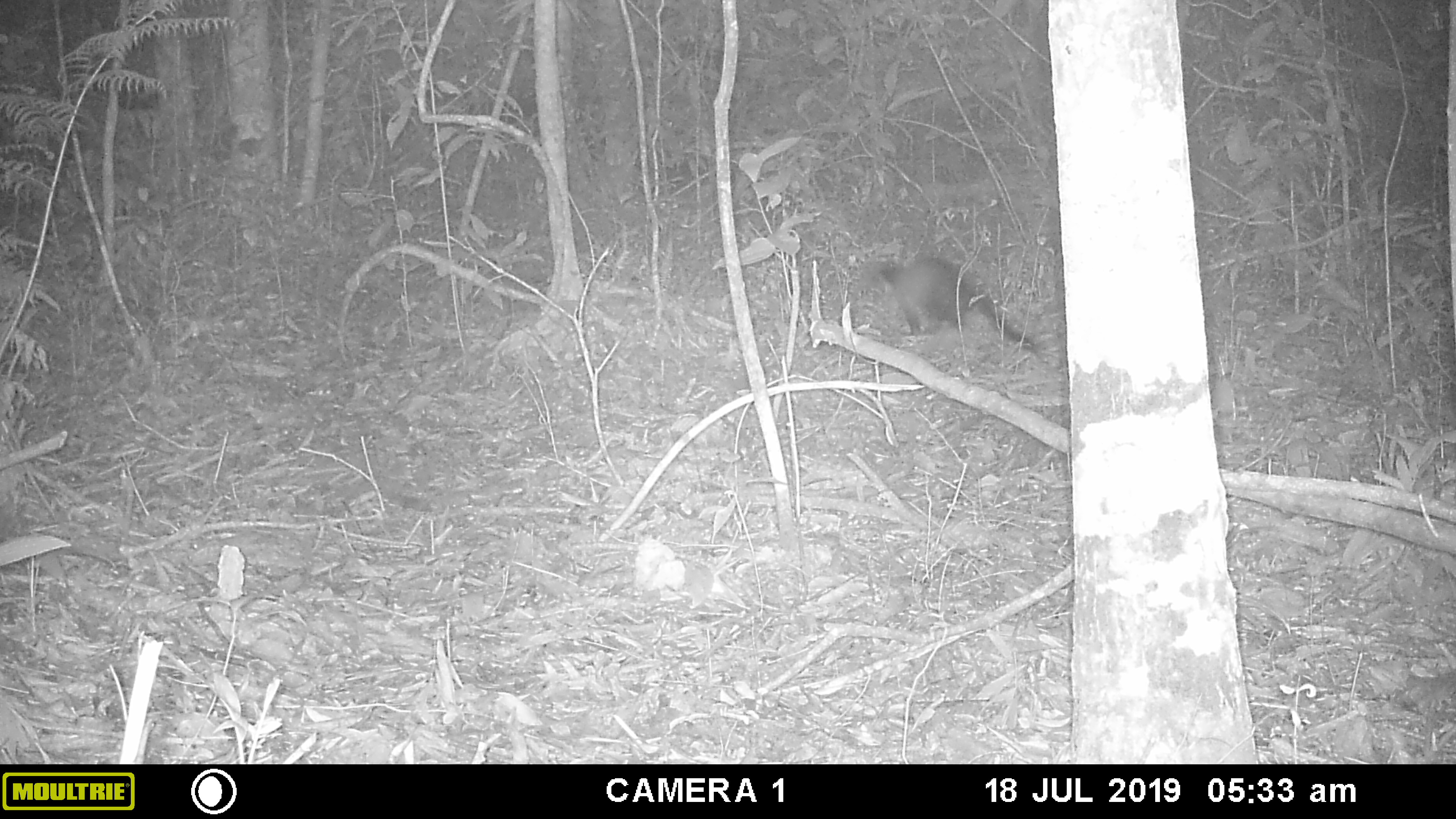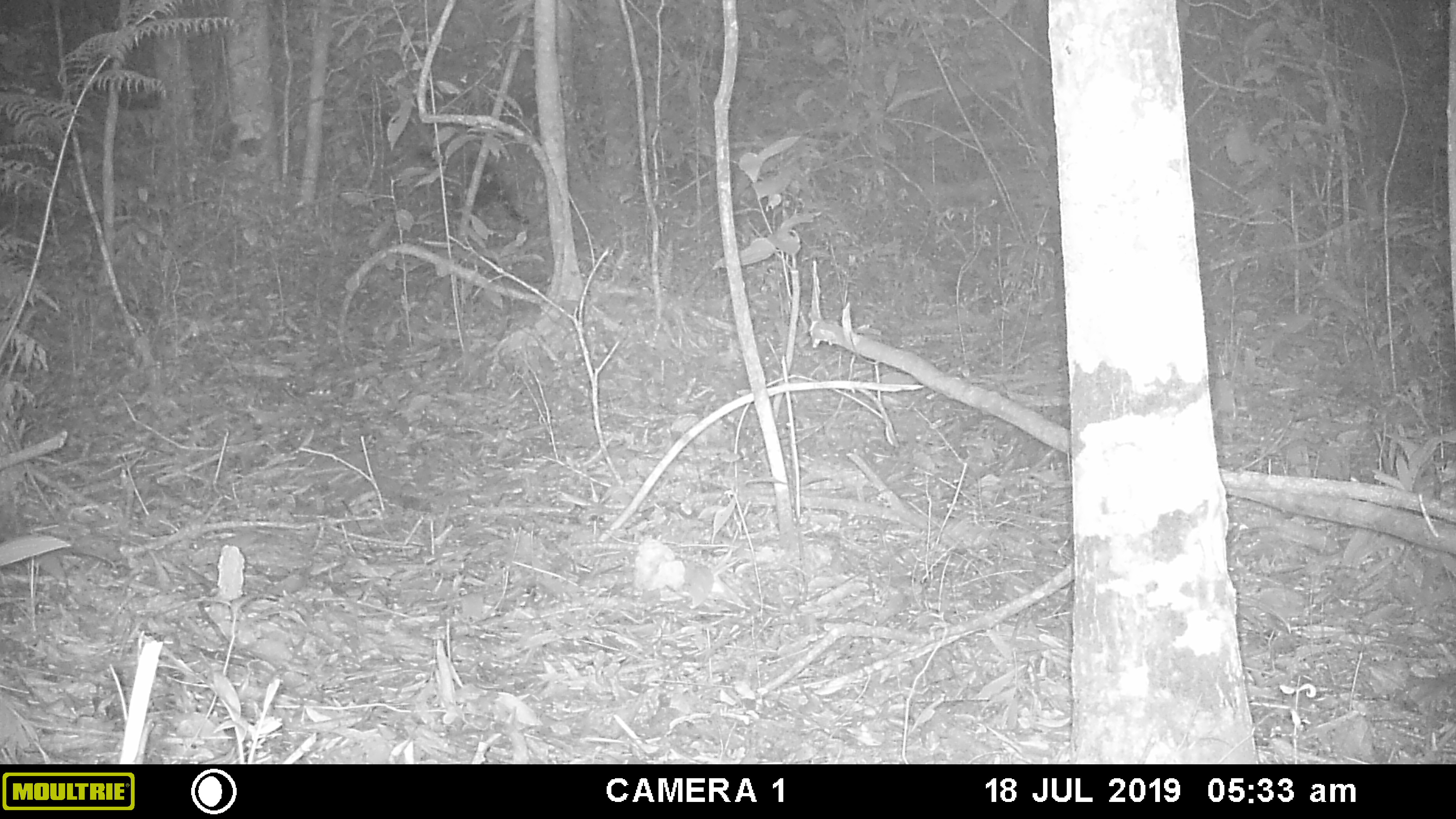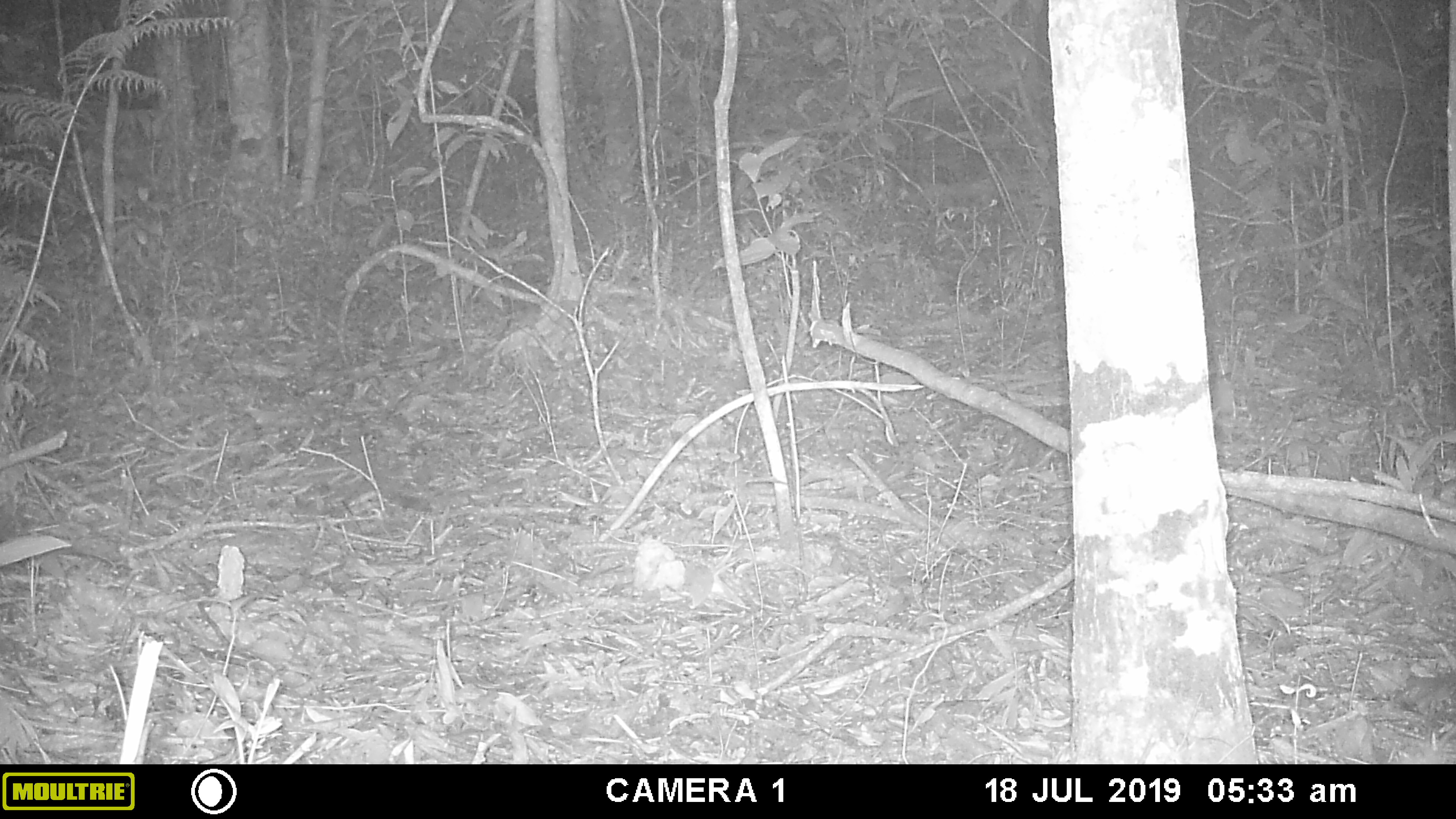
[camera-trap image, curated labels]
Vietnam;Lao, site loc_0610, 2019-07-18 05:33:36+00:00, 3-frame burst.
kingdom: Animalia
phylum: Chordata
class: Mammalia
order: Carnivora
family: Mustelidae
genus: Martes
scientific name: Martes flavigula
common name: yellow-throated marten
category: yellow throated marten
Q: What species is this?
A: Yellow throated marten (yellow-throated marten) (Martes flavigula).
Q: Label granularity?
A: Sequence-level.